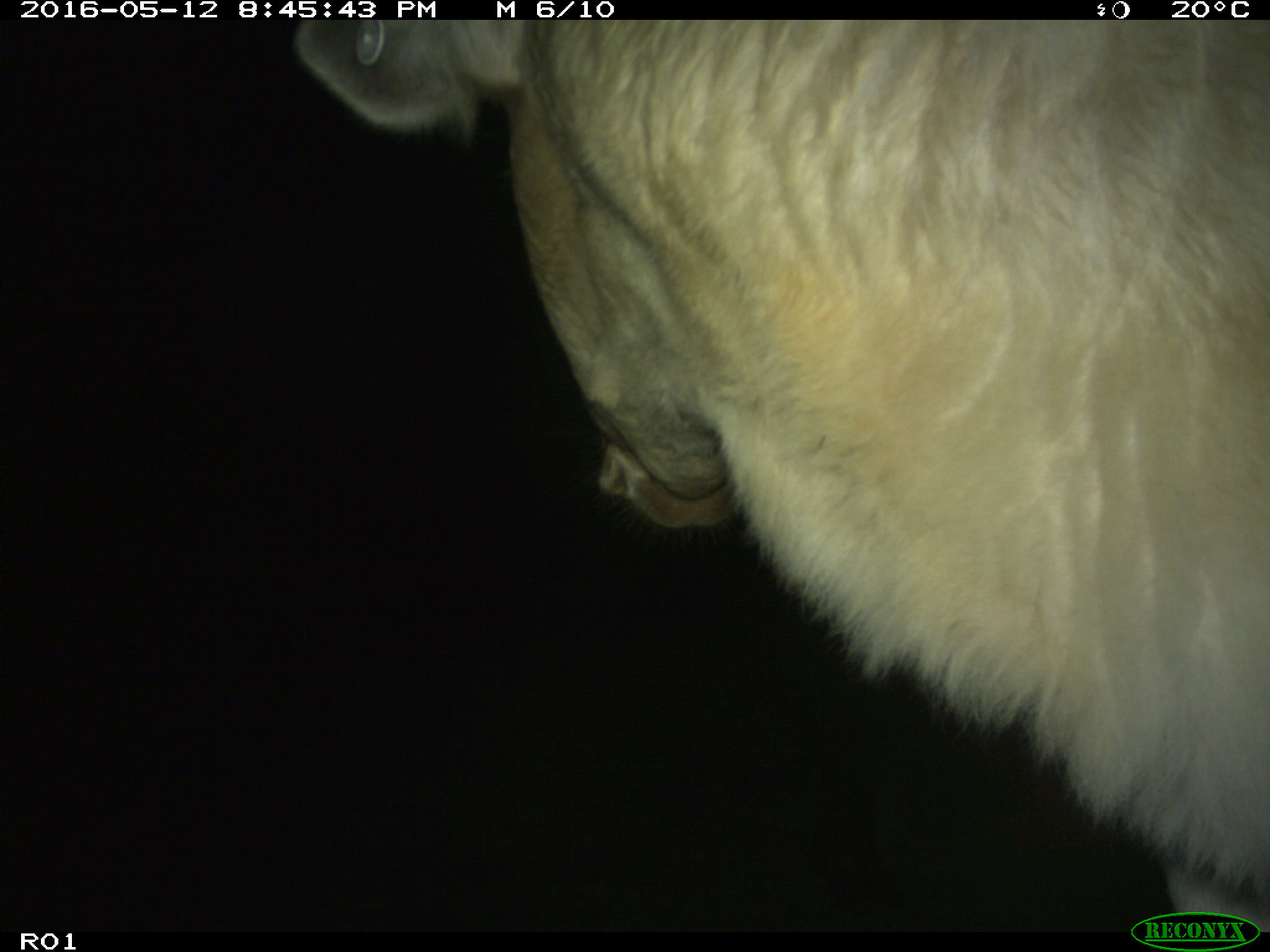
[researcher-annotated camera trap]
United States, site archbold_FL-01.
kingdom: Animalia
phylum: Chordata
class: Mammalia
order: Artiodactyla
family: Bovidae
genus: Bos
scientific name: Bos taurus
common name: domestic cow